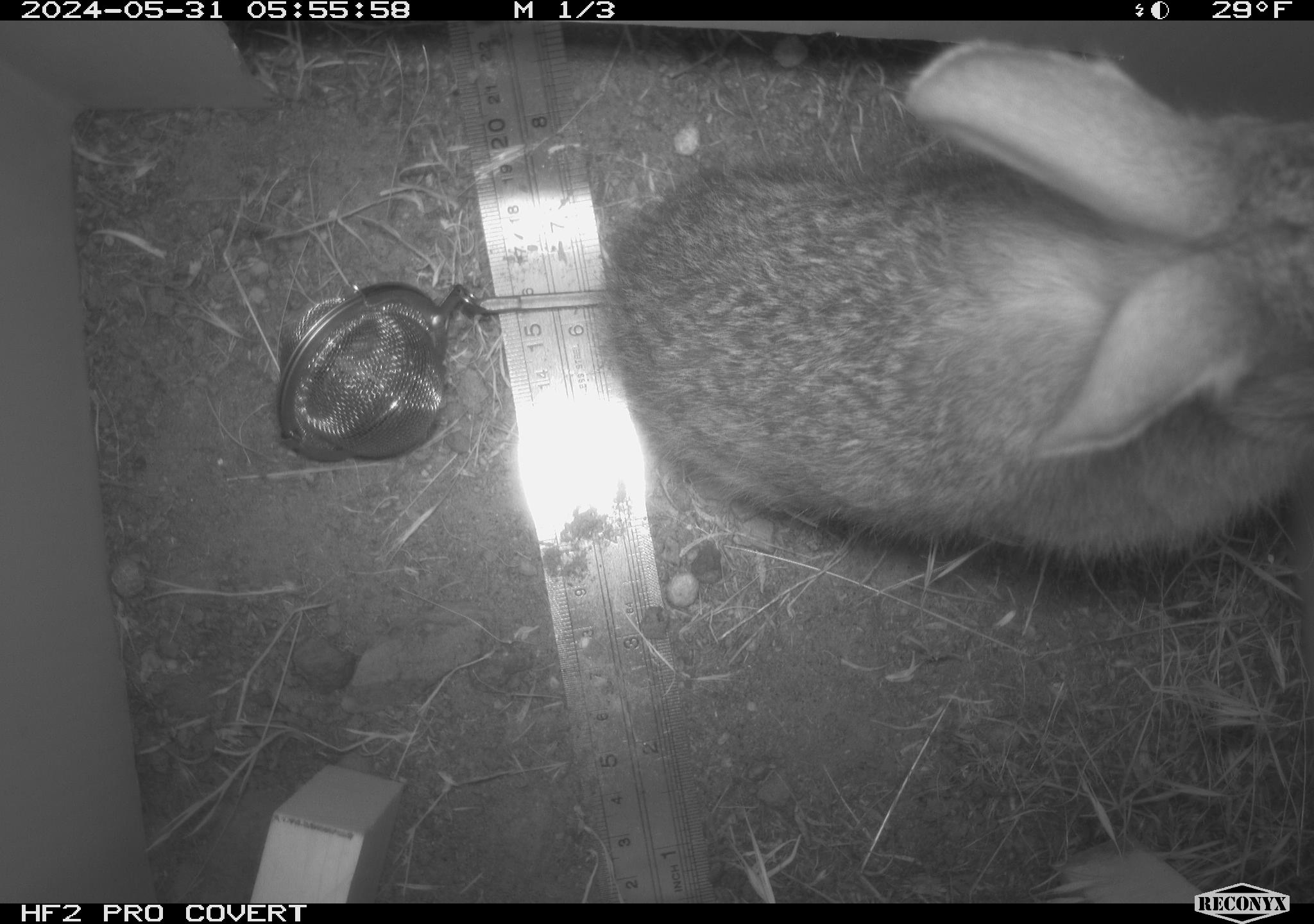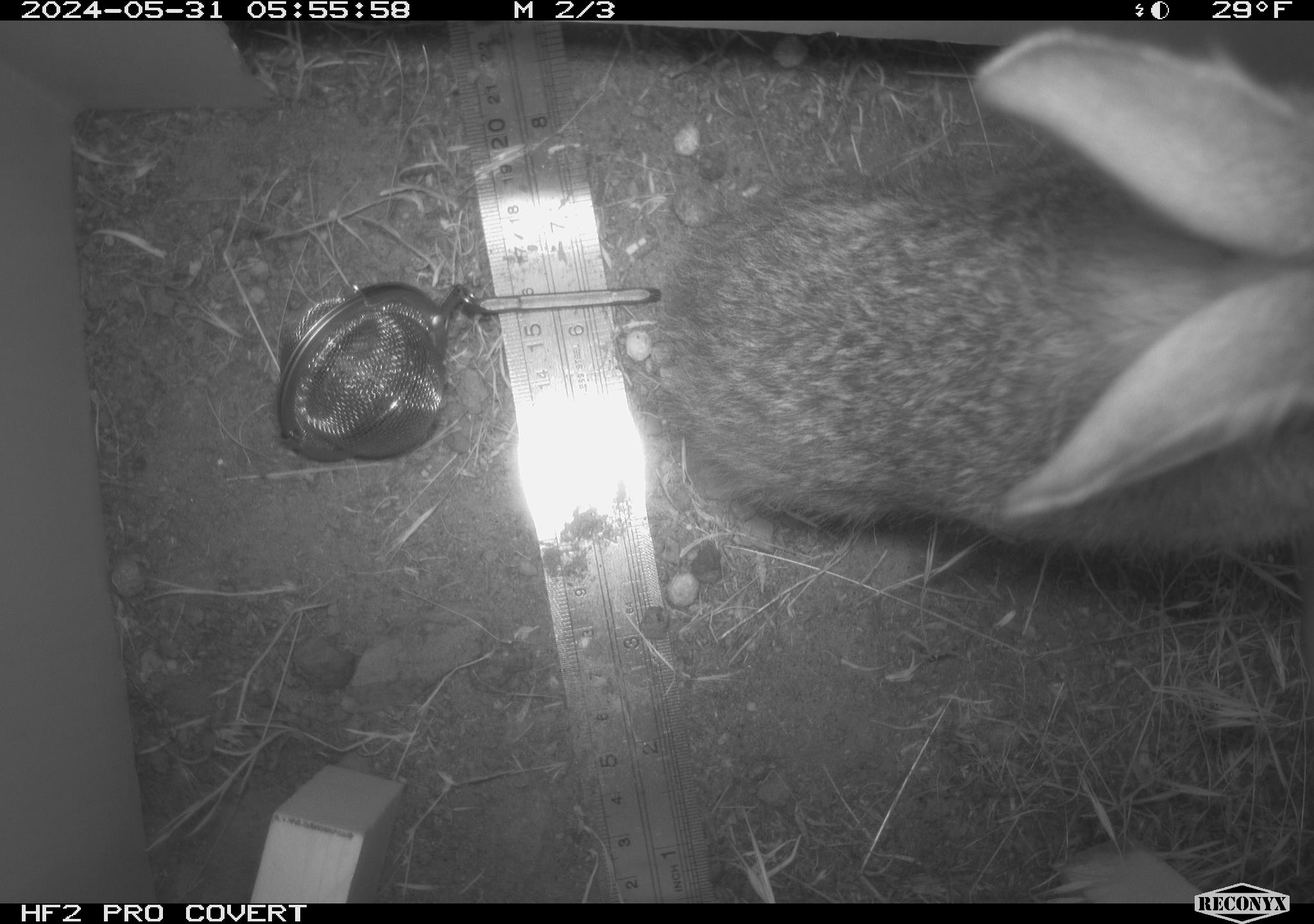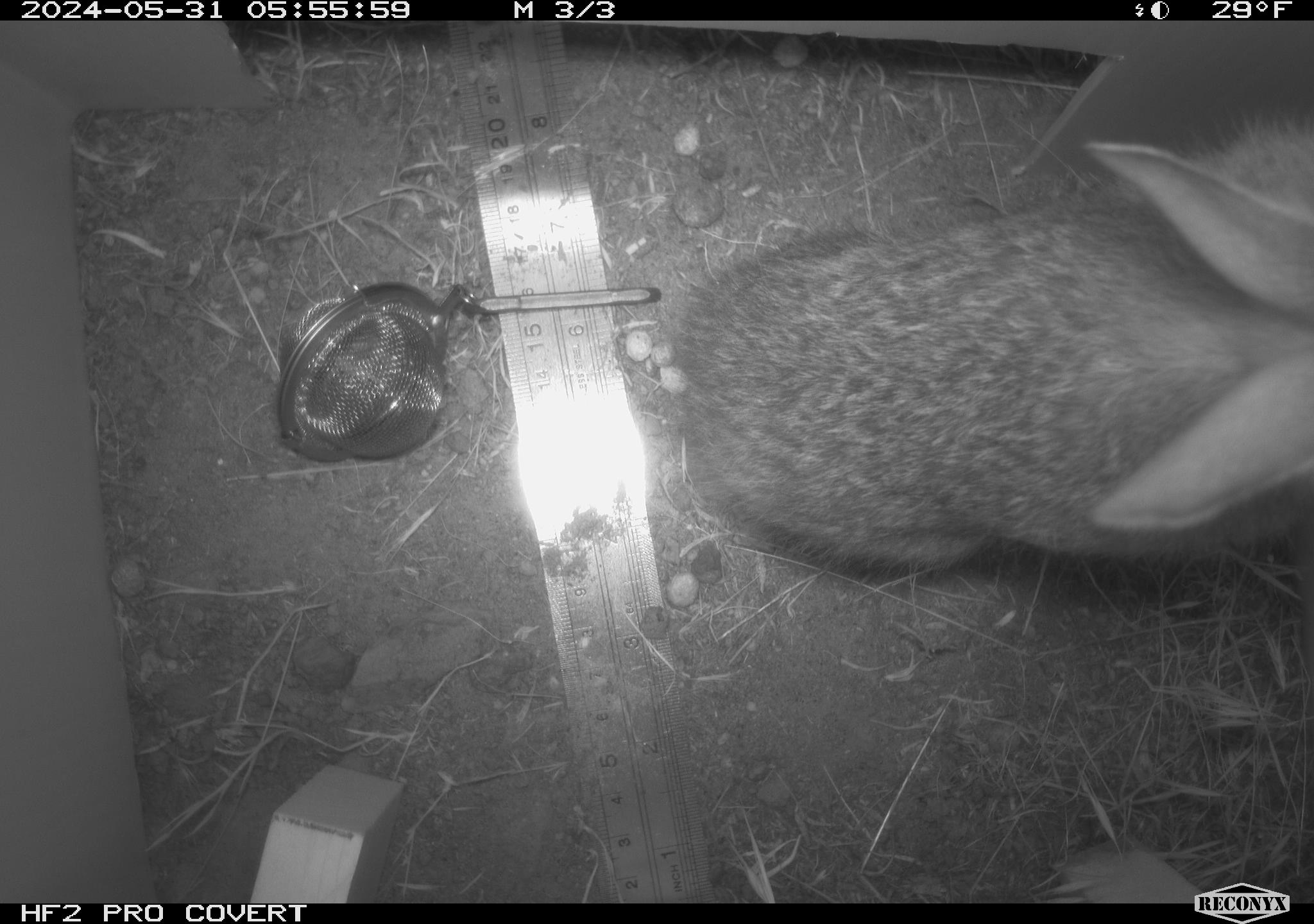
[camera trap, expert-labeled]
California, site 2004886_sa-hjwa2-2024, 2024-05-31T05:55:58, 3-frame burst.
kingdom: Animalia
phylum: Chordata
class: Mammalia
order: Lagomorpha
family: Leporidae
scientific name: Leporidae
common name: rabbit or hare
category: rabbit and hare family